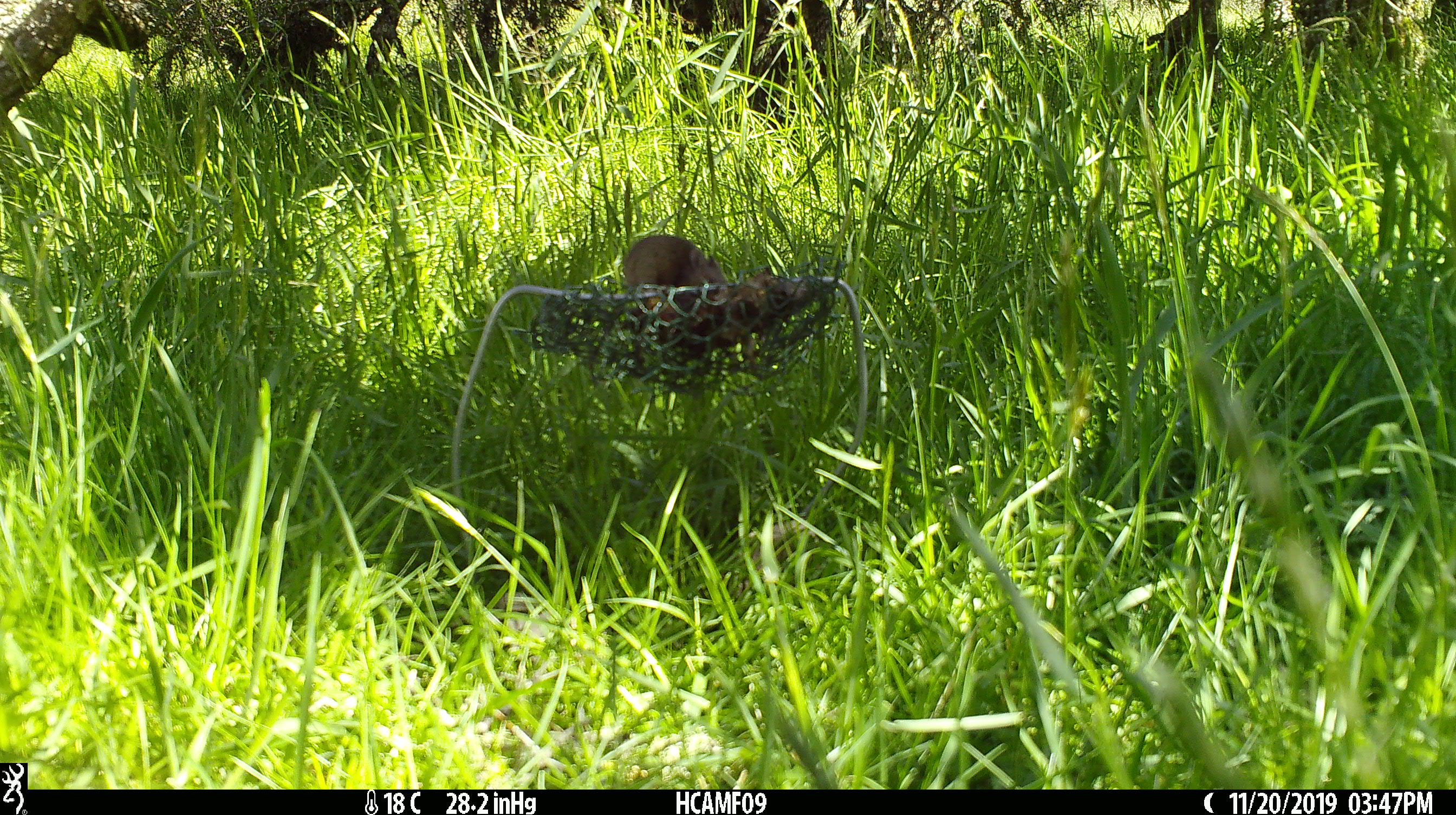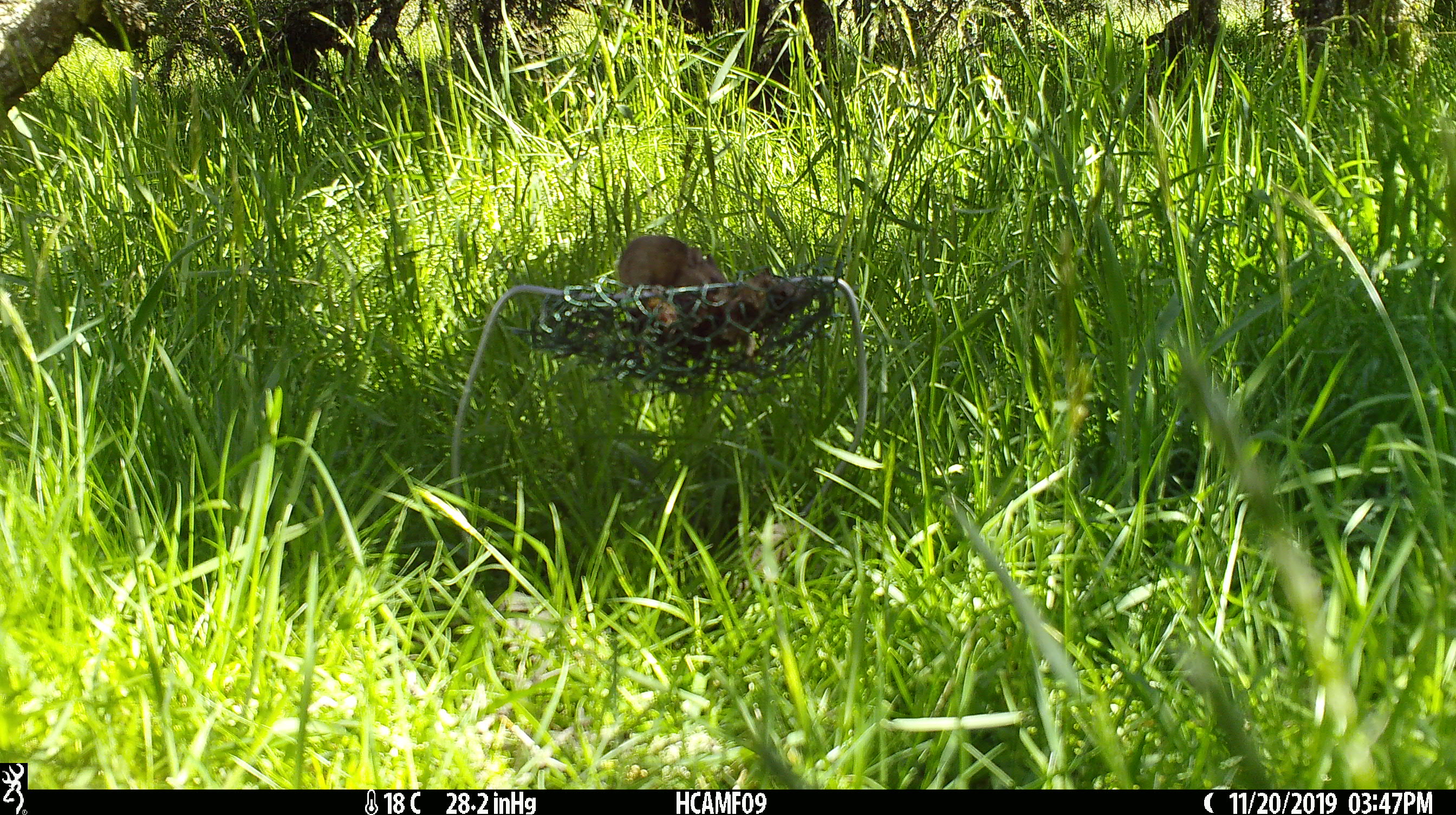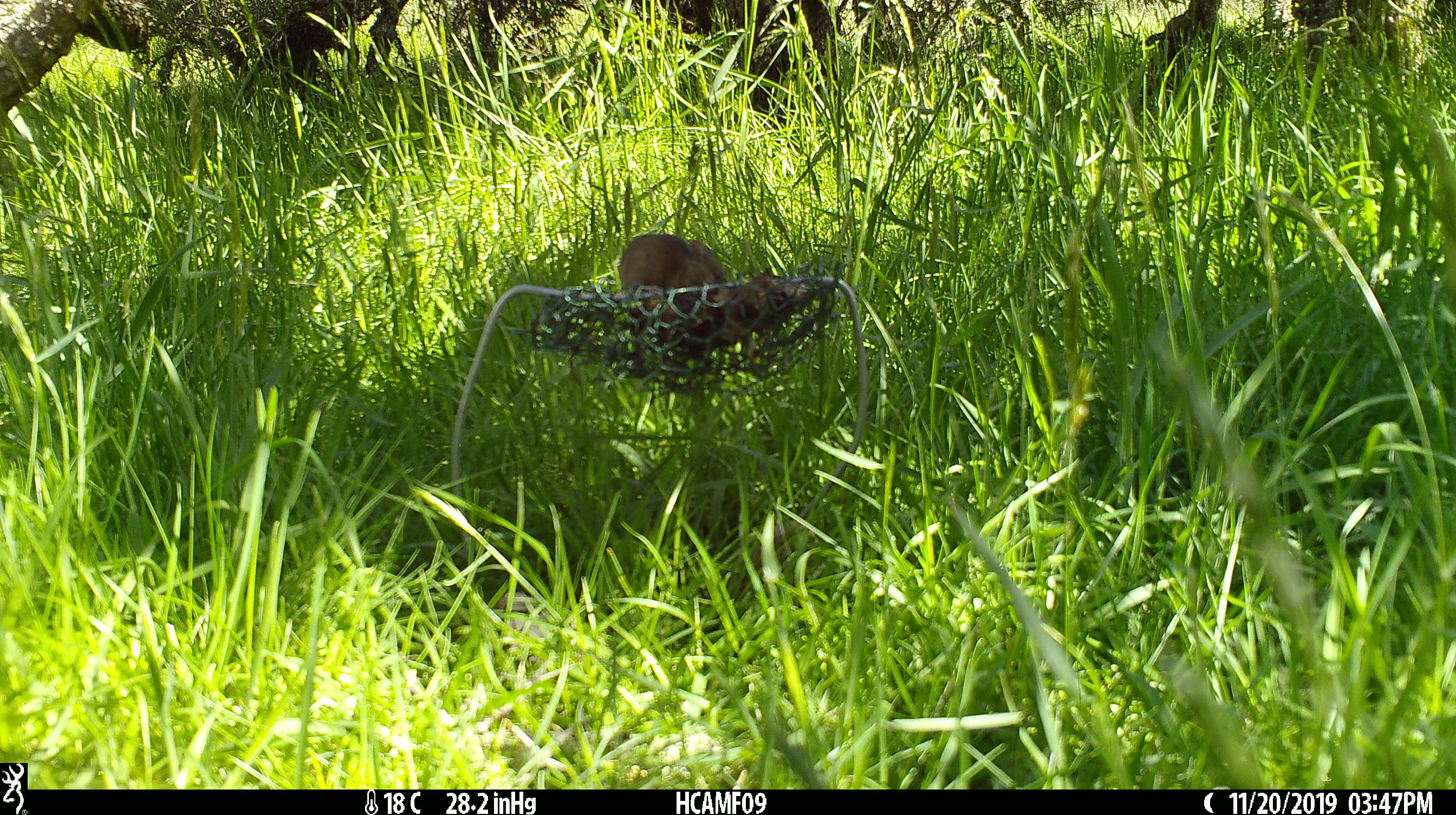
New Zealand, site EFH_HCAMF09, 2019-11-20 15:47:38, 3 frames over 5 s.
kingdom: Animalia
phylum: Chordata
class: Mammalia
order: Rodentia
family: Muridae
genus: Mus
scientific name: Mus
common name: mouse